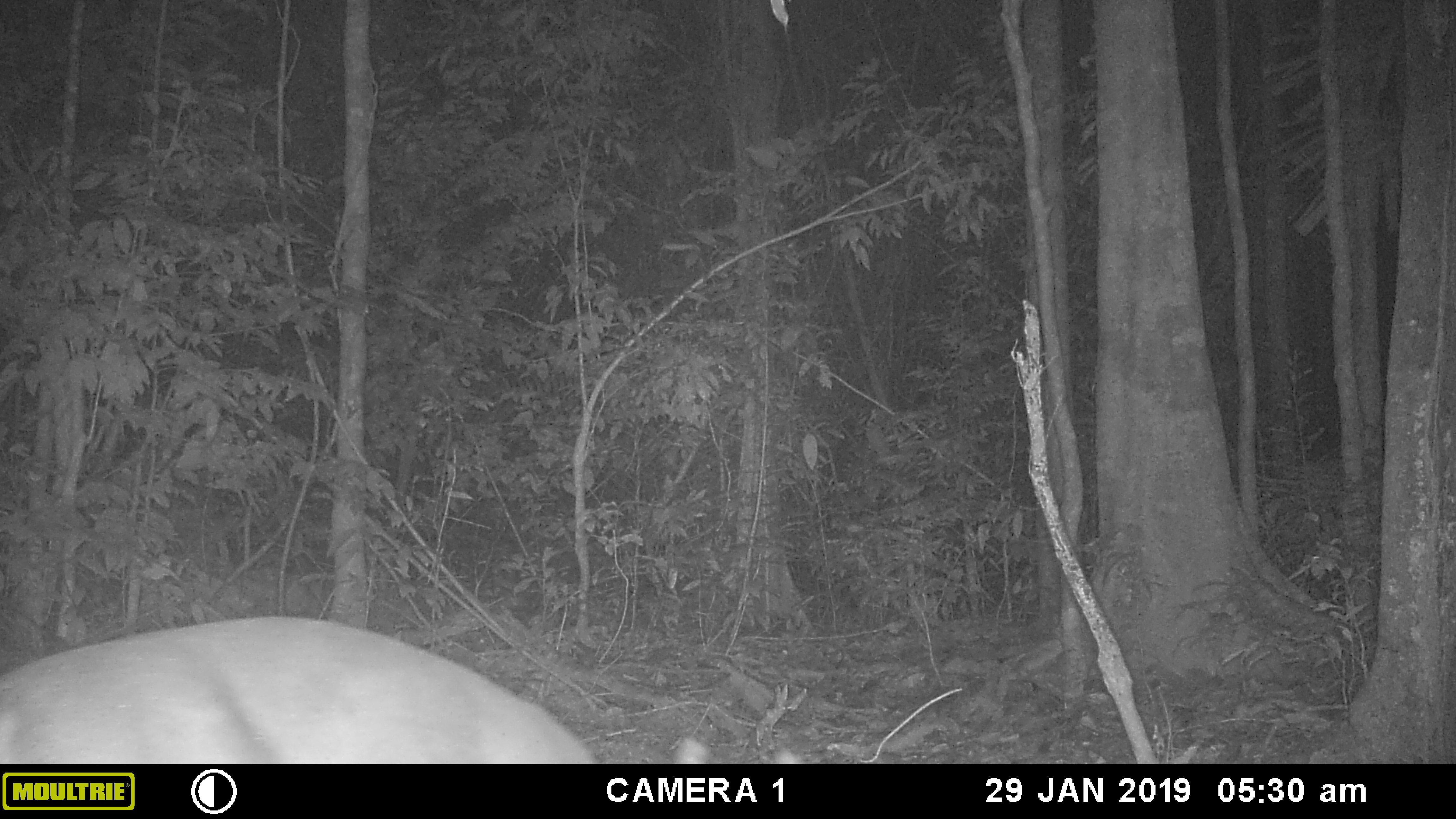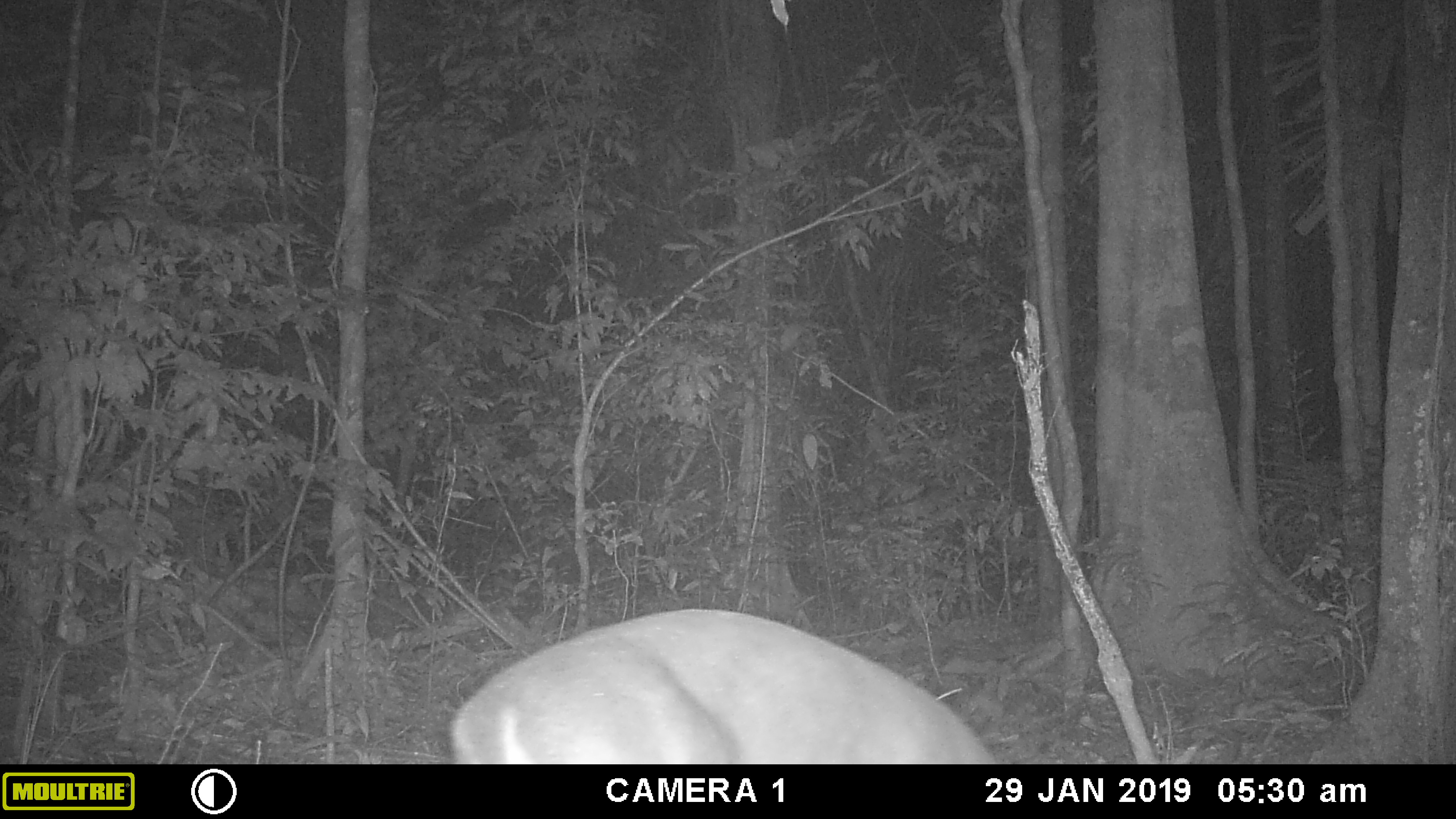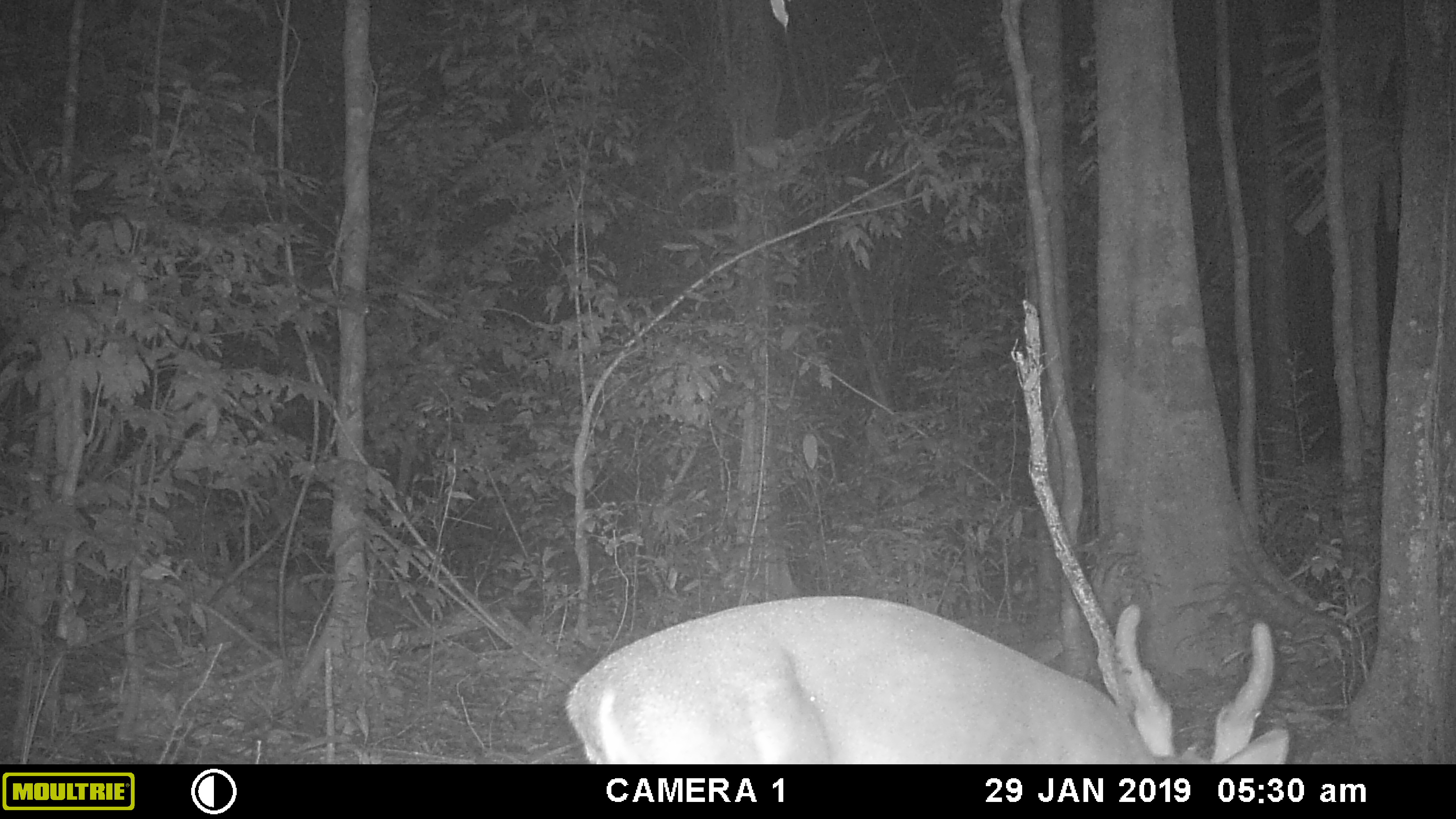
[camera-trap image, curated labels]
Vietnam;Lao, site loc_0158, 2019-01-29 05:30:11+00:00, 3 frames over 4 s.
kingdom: Animalia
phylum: Chordata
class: Mammalia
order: Artiodactyla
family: Cervidae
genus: Muntiacus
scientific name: Muntiacus vuquangensis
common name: large-antlered muntjac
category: large antlered muntjac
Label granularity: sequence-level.